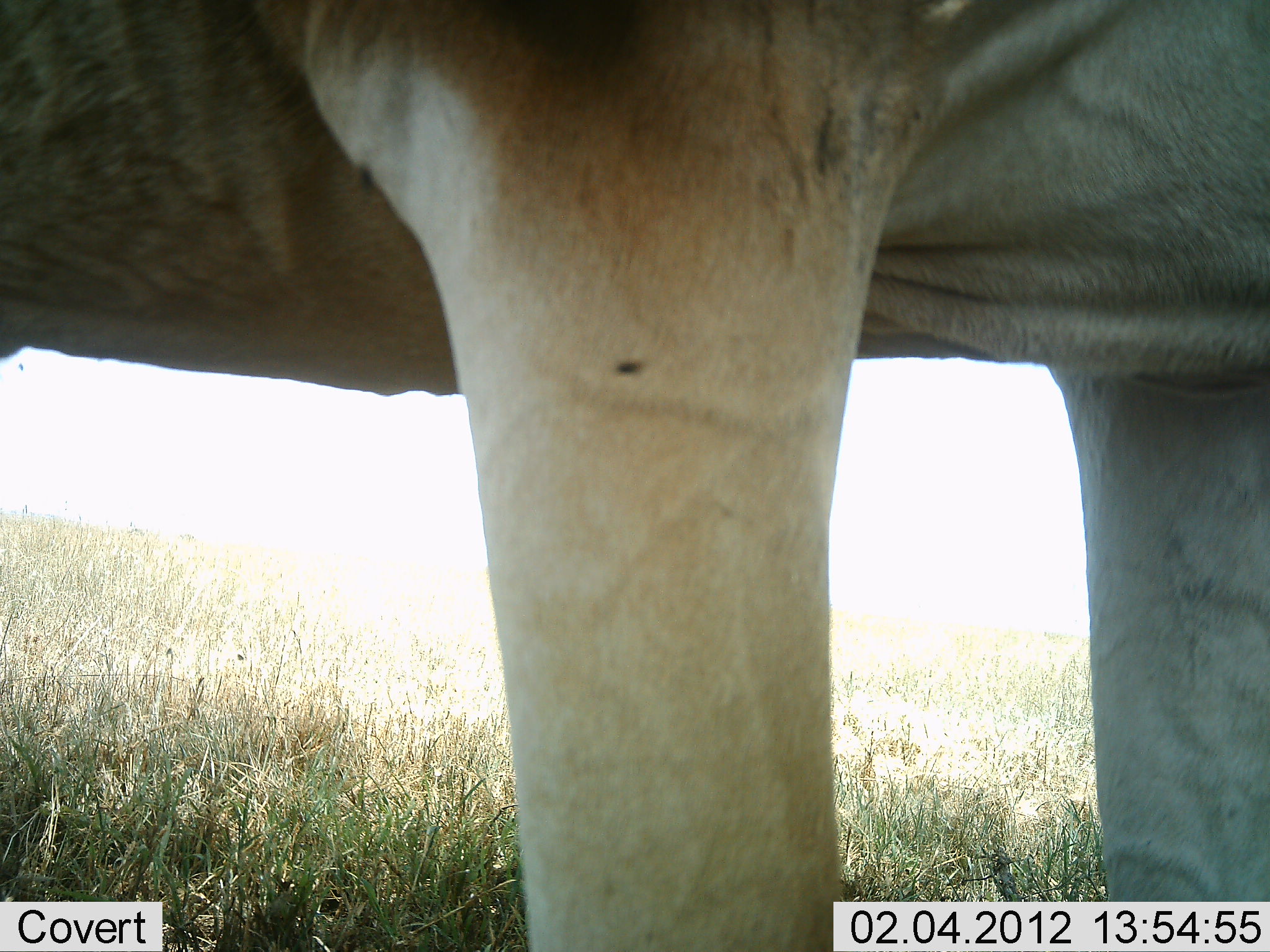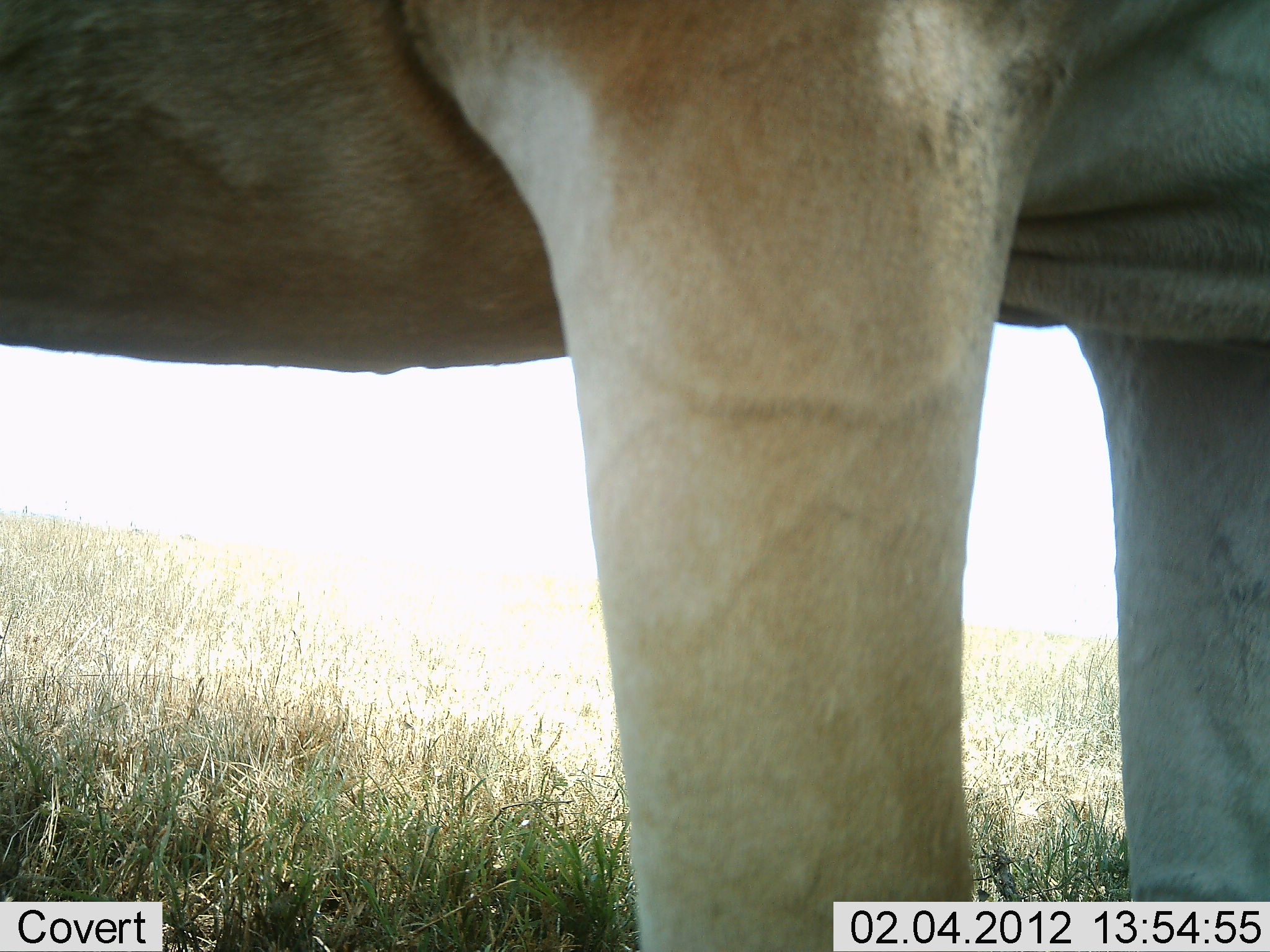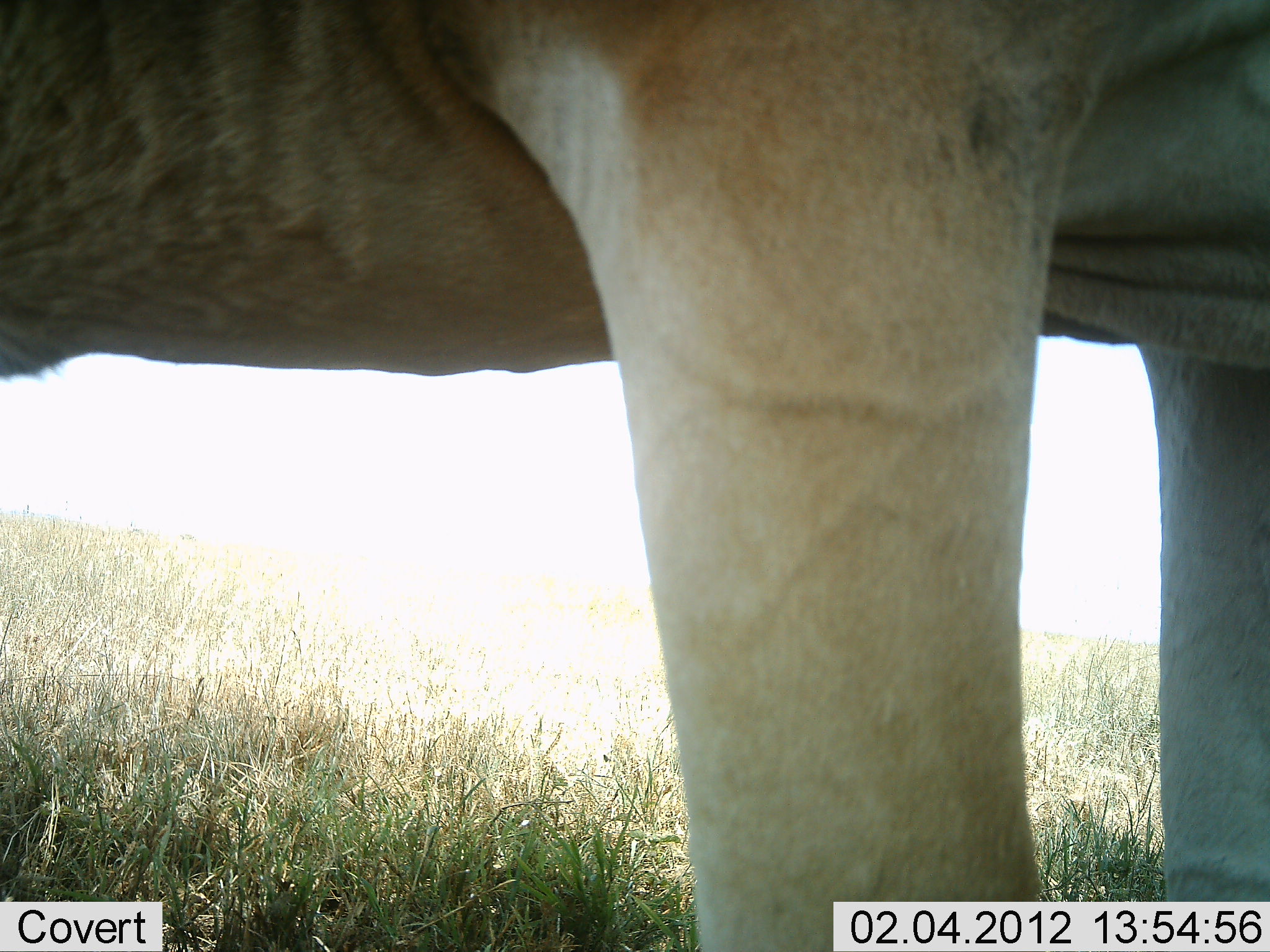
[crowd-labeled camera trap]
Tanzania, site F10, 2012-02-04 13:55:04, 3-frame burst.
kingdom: Animalia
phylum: Chordata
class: Mammalia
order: Artiodactyla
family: Bovidae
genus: Alcelaphus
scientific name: Alcelaphus buselaphus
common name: hartebeest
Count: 1.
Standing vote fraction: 100%.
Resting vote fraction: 0%.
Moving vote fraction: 0%.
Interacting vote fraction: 0%.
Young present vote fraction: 0%.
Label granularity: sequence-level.